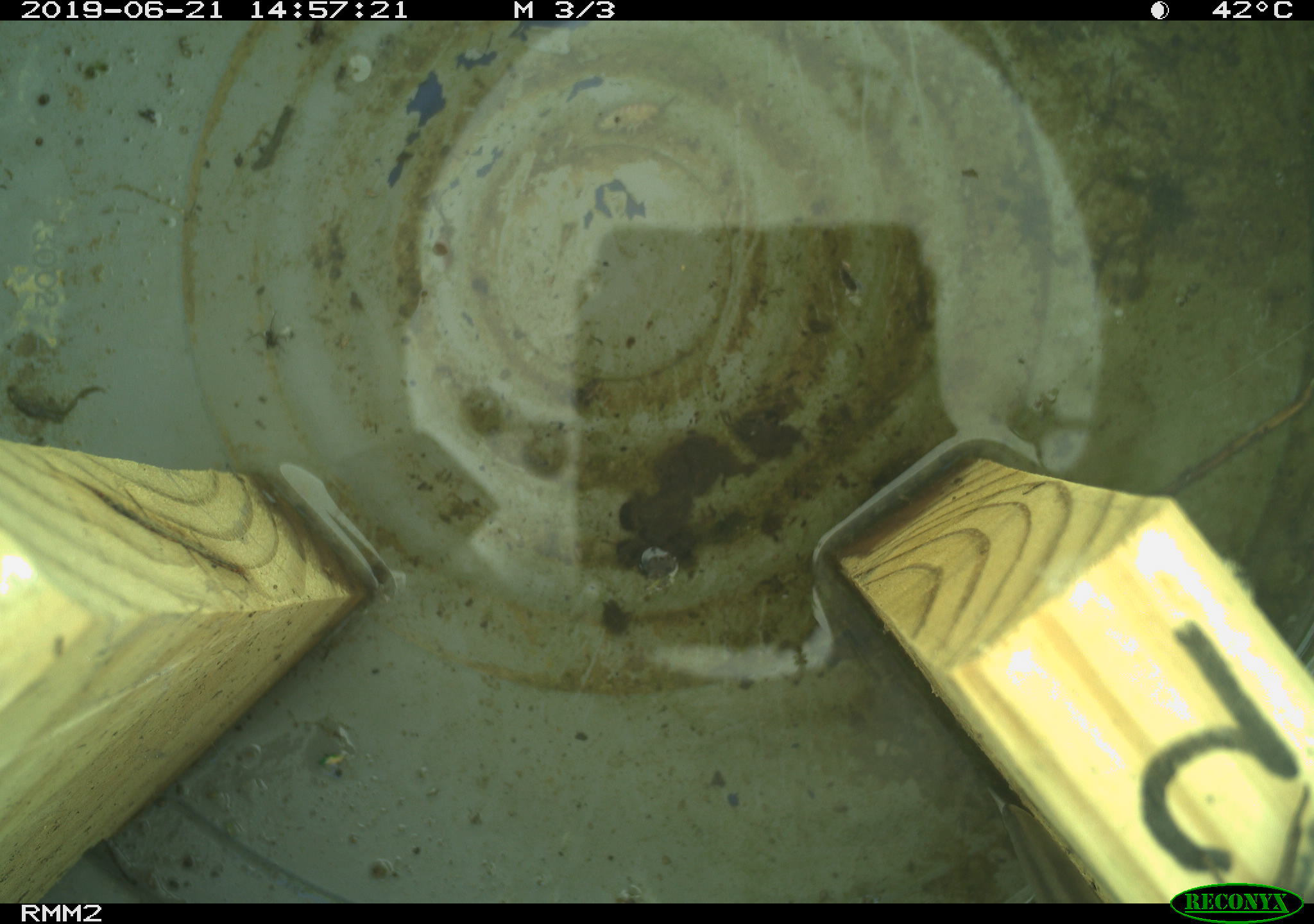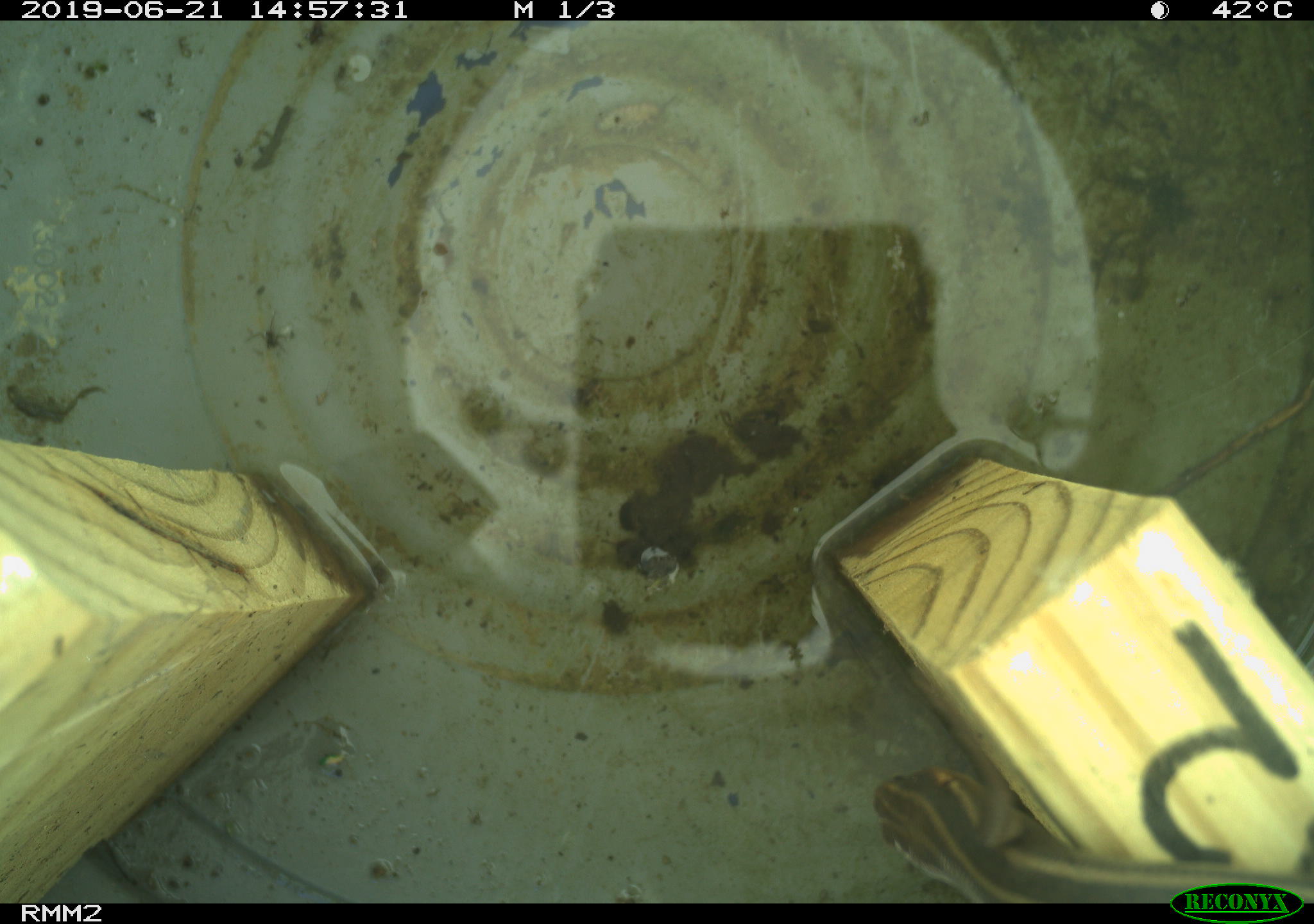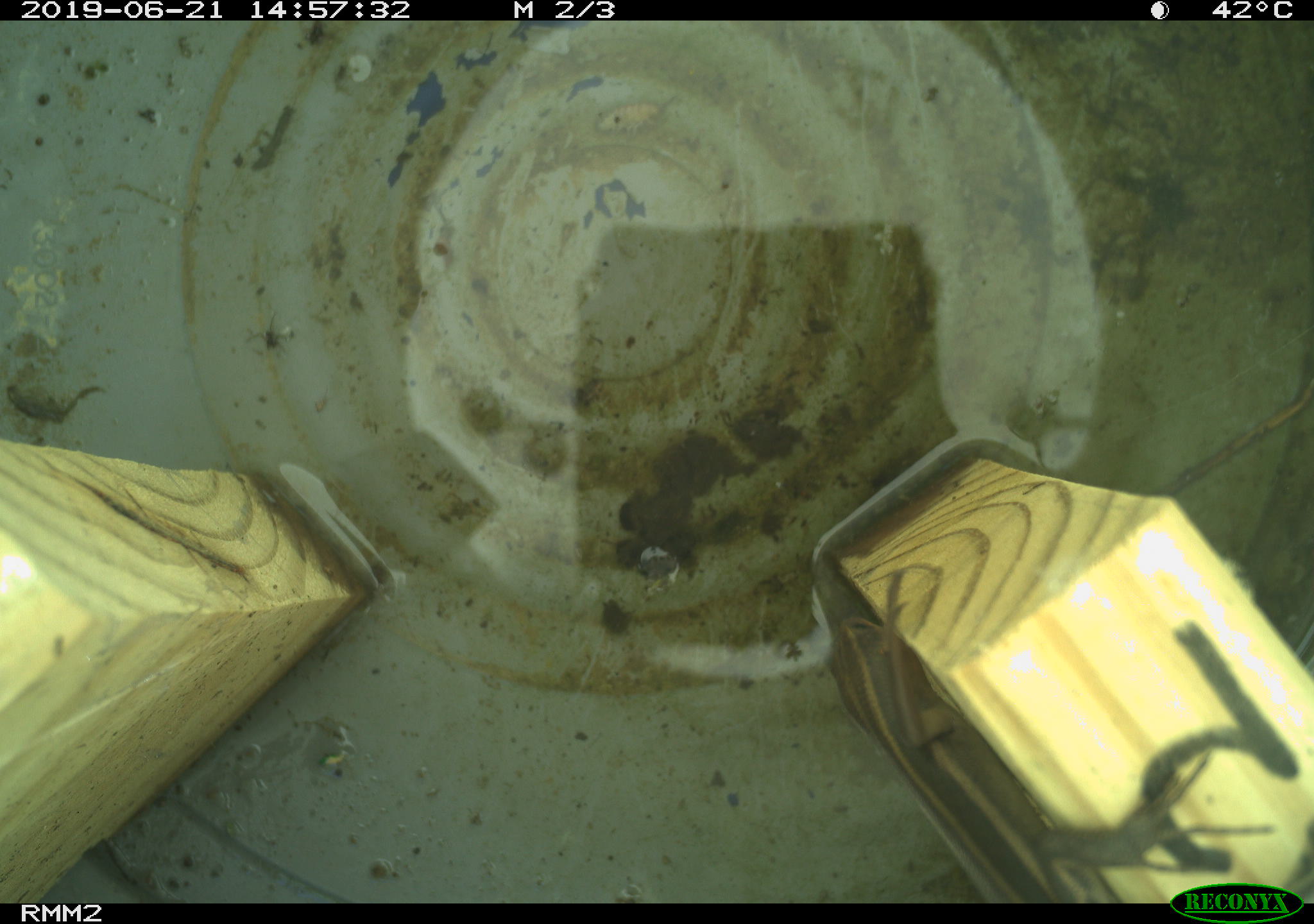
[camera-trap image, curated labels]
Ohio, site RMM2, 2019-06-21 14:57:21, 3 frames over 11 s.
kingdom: Animalia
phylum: Chordata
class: Reptilia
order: Squamata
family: Scincidae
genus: Plestiodon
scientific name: Plestiodon fasciatus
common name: common five-lined skink